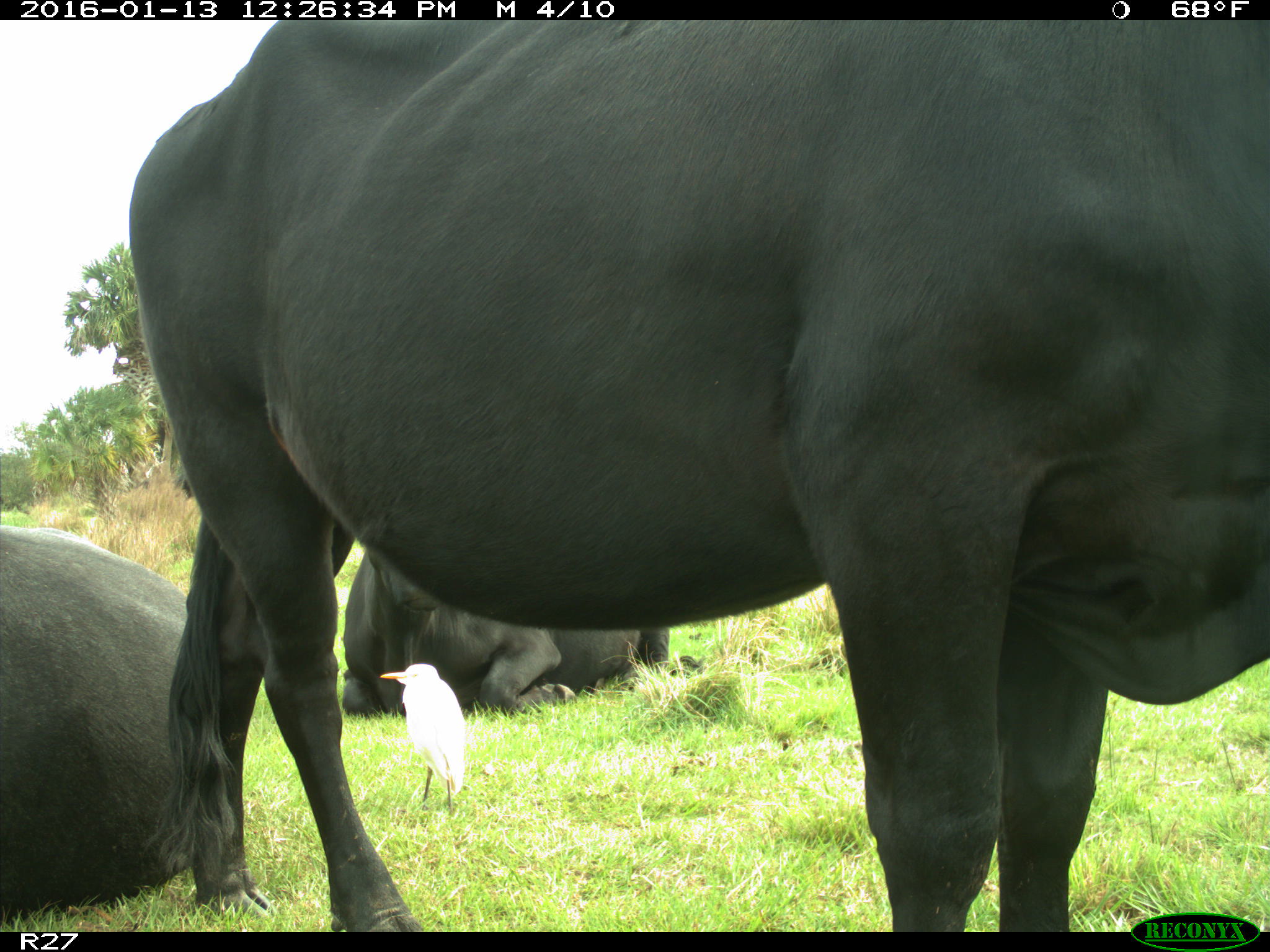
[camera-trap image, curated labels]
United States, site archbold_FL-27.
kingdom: Animalia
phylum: Chordata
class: Mammalia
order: Artiodactyla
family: Bovidae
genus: Bos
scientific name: Bos taurus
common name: domestic cow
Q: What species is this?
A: Bos taurus (domestic cow).